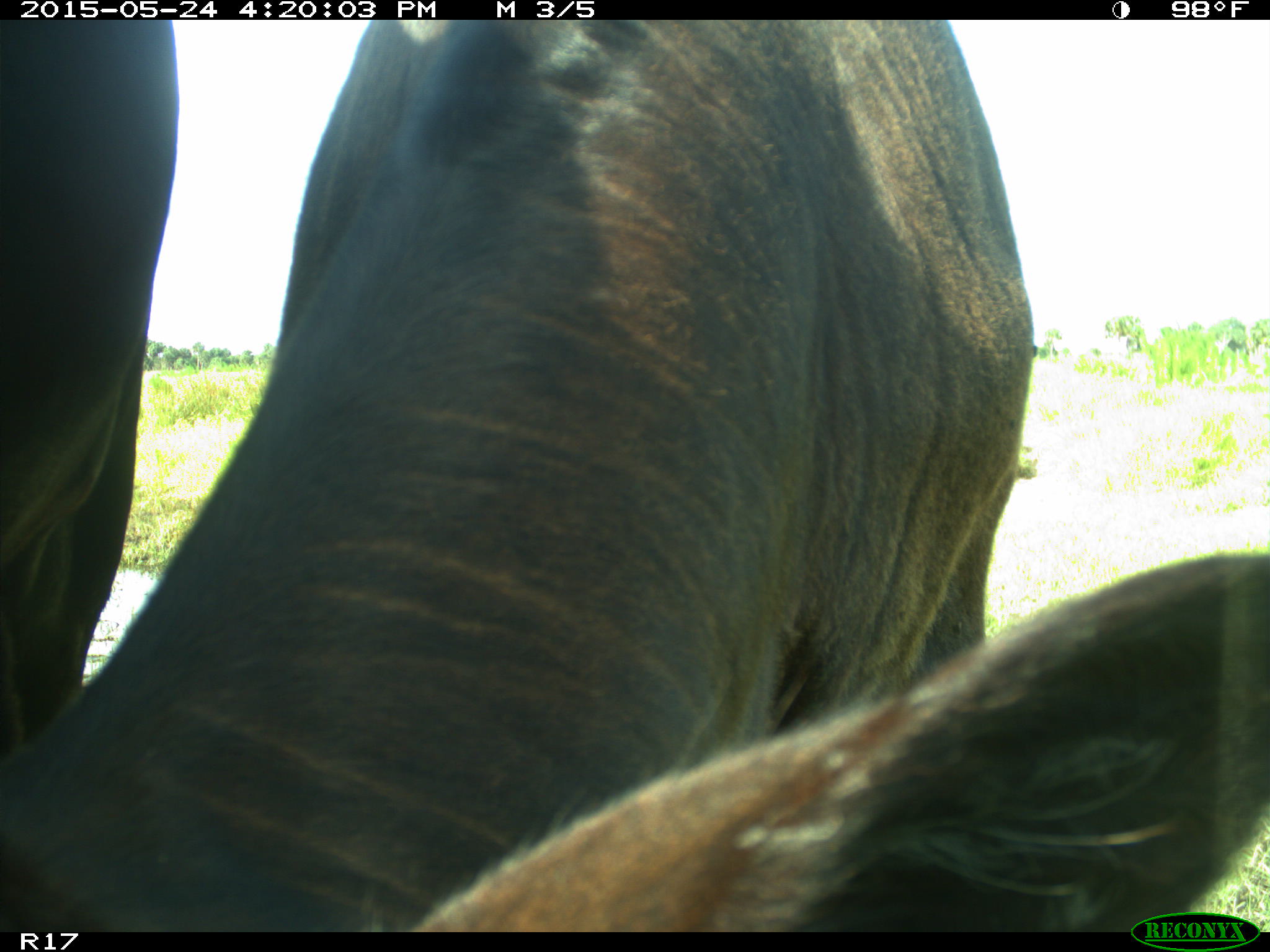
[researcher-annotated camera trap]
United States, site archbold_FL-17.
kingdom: Animalia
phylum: Chordata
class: Mammalia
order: Artiodactyla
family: Bovidae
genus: Bos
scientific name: Bos taurus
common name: domestic cow